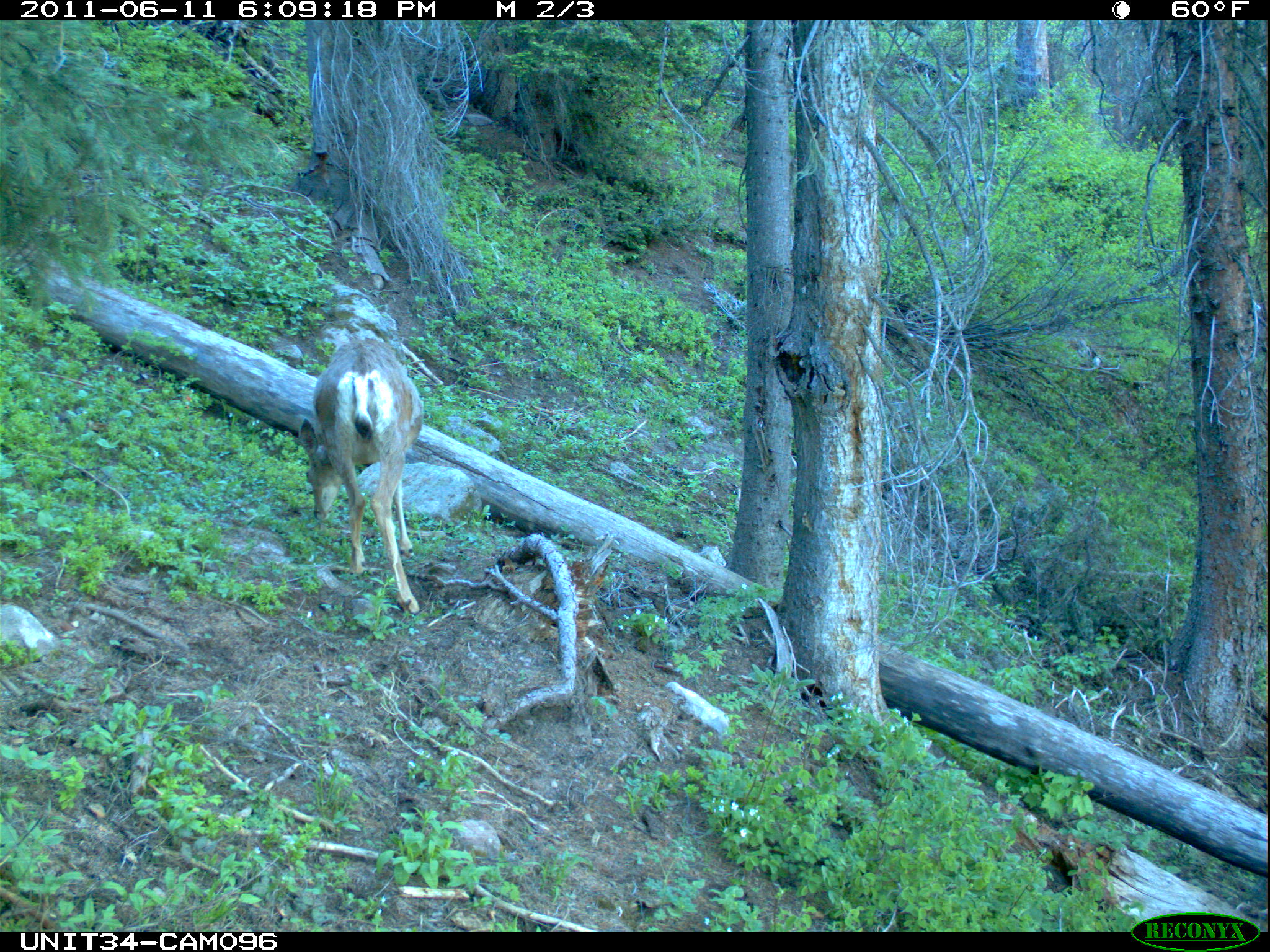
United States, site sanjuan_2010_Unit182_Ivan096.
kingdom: Animalia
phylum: Chordata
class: Mammalia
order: Artiodactyla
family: Cervidae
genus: Odocoileus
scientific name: Odocoileus hemionus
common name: mule deer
Odocoileus hemionus (mule deer).